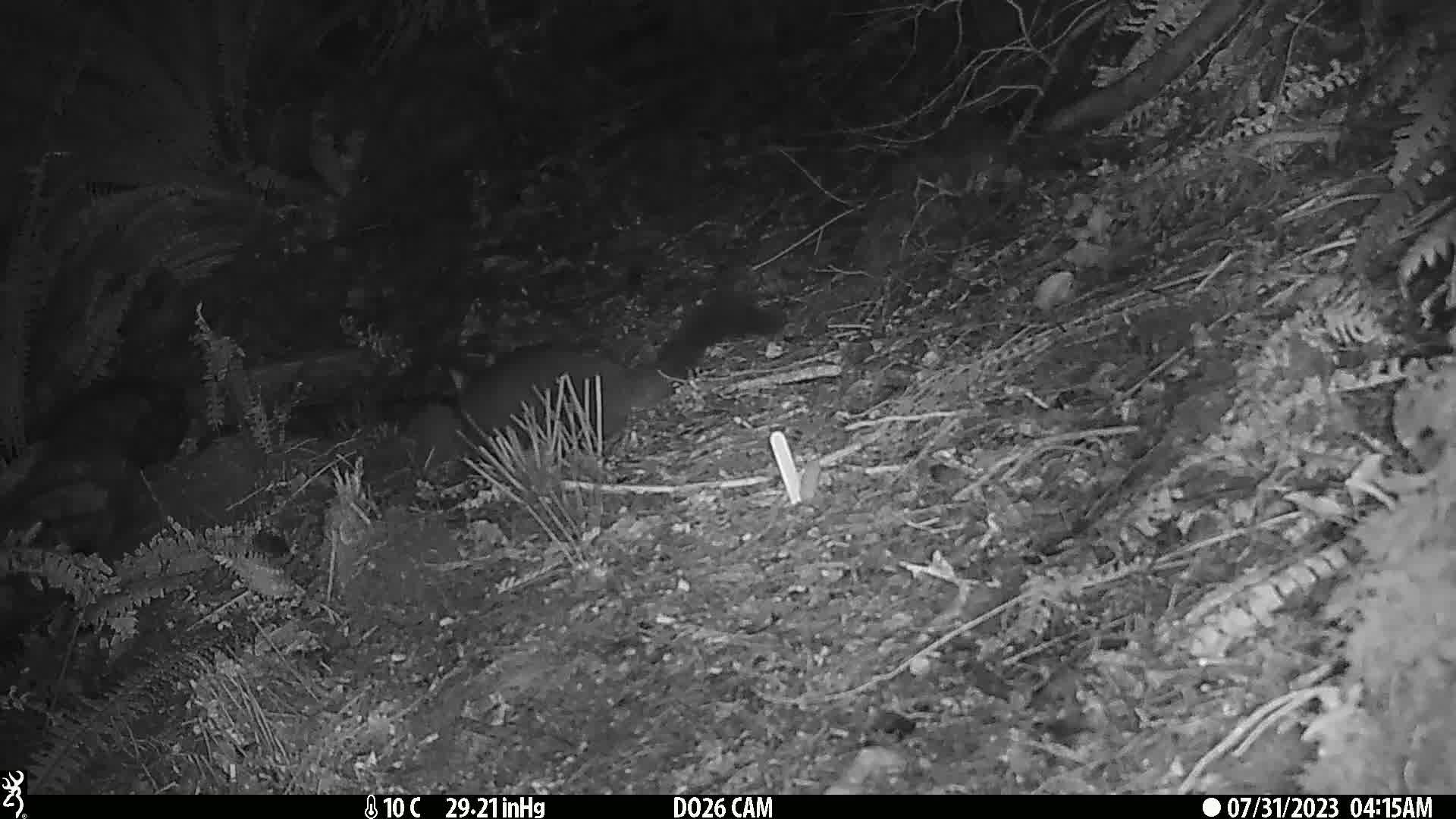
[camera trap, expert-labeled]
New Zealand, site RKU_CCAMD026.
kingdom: Animalia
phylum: Chordata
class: Mammalia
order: Diprotodontia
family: Phalangeridae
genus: Trichosurus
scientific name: Trichosurus vulpecula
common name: common brushtail possum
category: possum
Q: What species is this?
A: Possum (common brushtail possum) (Trichosurus vulpecula).